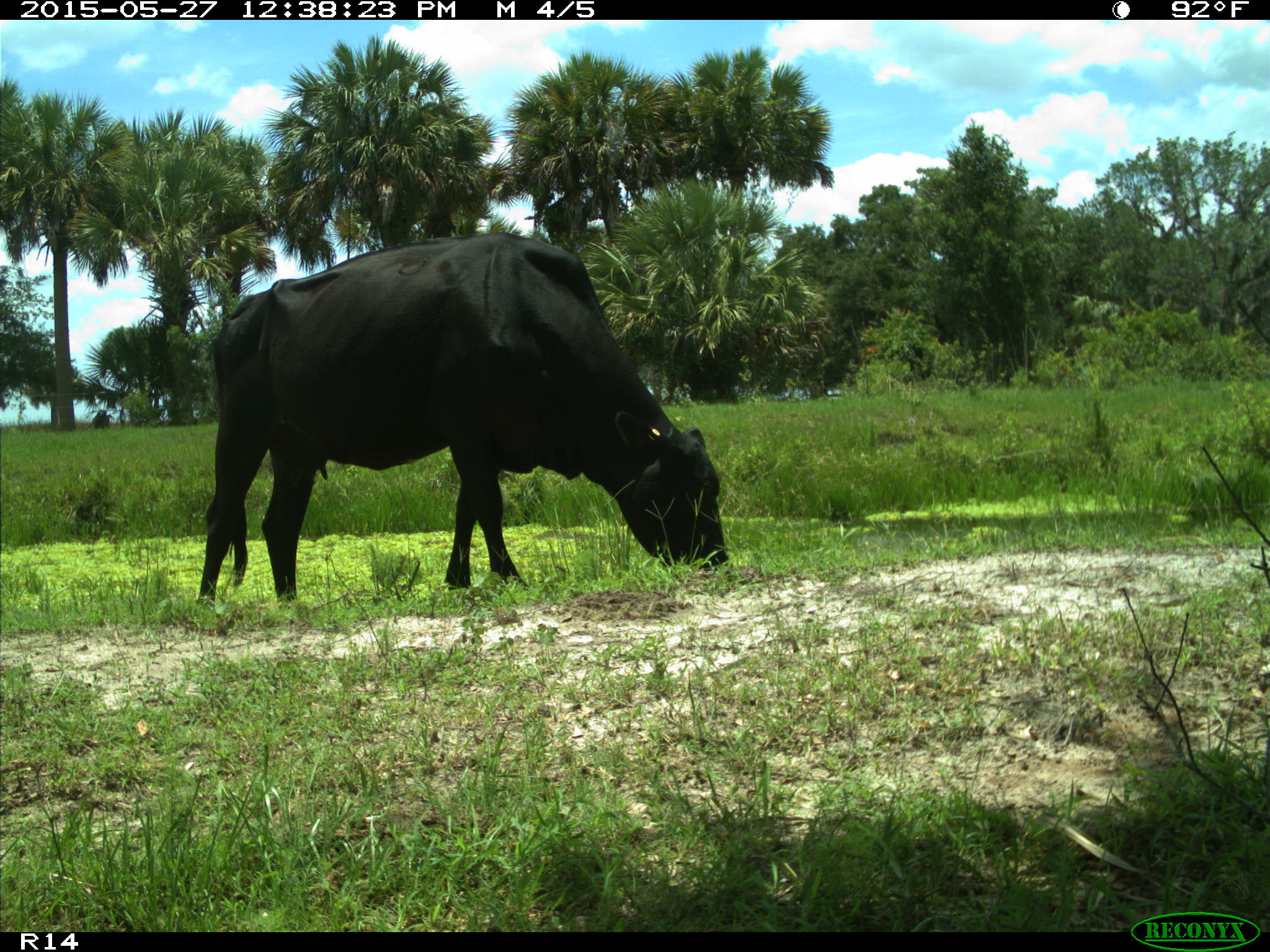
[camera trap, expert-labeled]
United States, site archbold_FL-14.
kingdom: Animalia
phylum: Chordata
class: Mammalia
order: Artiodactyla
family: Bovidae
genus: Bos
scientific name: Bos taurus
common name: domestic cow